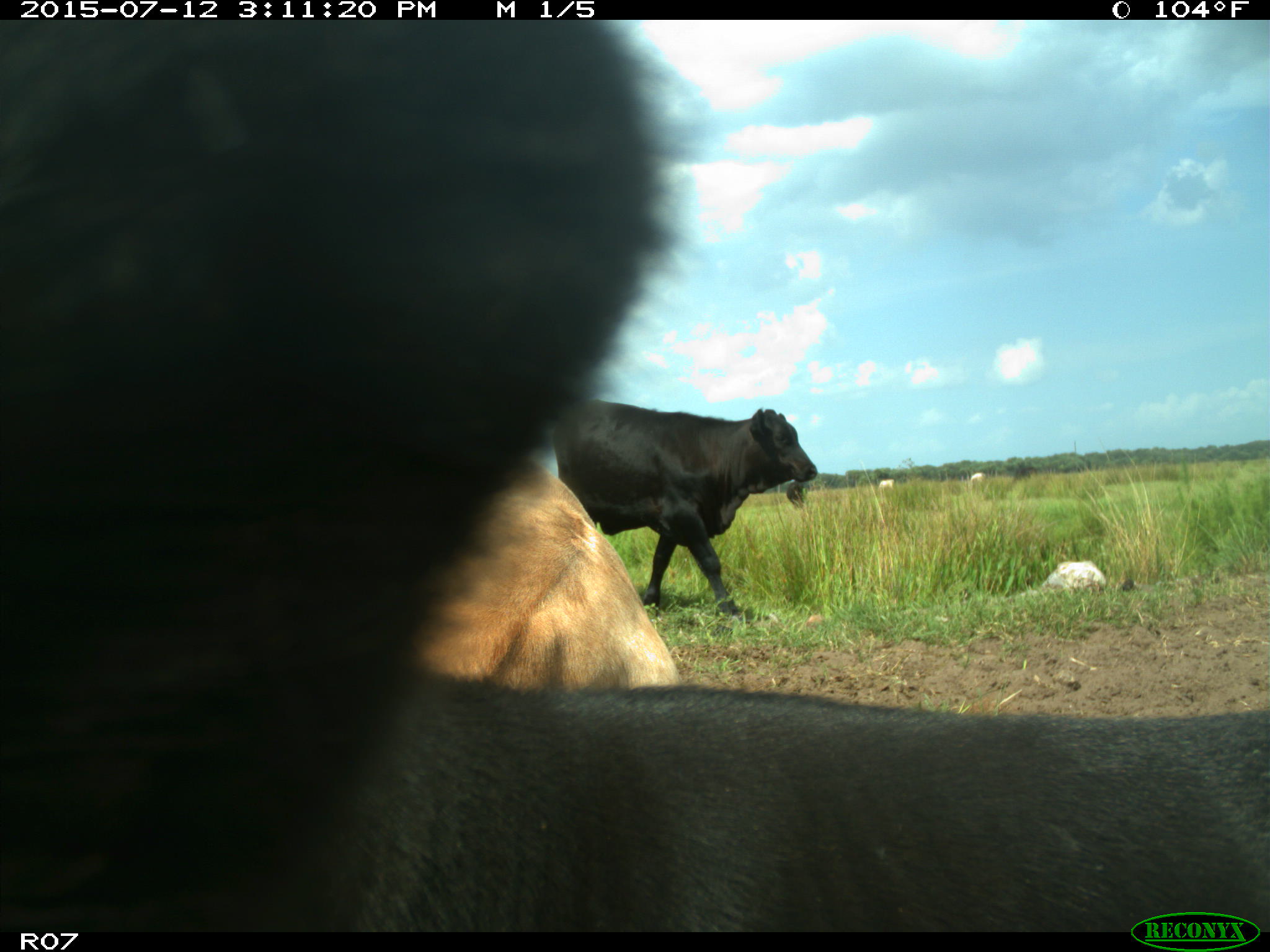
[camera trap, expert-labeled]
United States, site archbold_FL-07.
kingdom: Animalia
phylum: Chordata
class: Mammalia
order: Artiodactyla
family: Bovidae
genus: Bos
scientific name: Bos taurus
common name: domestic cow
Bos taurus (domestic cow).